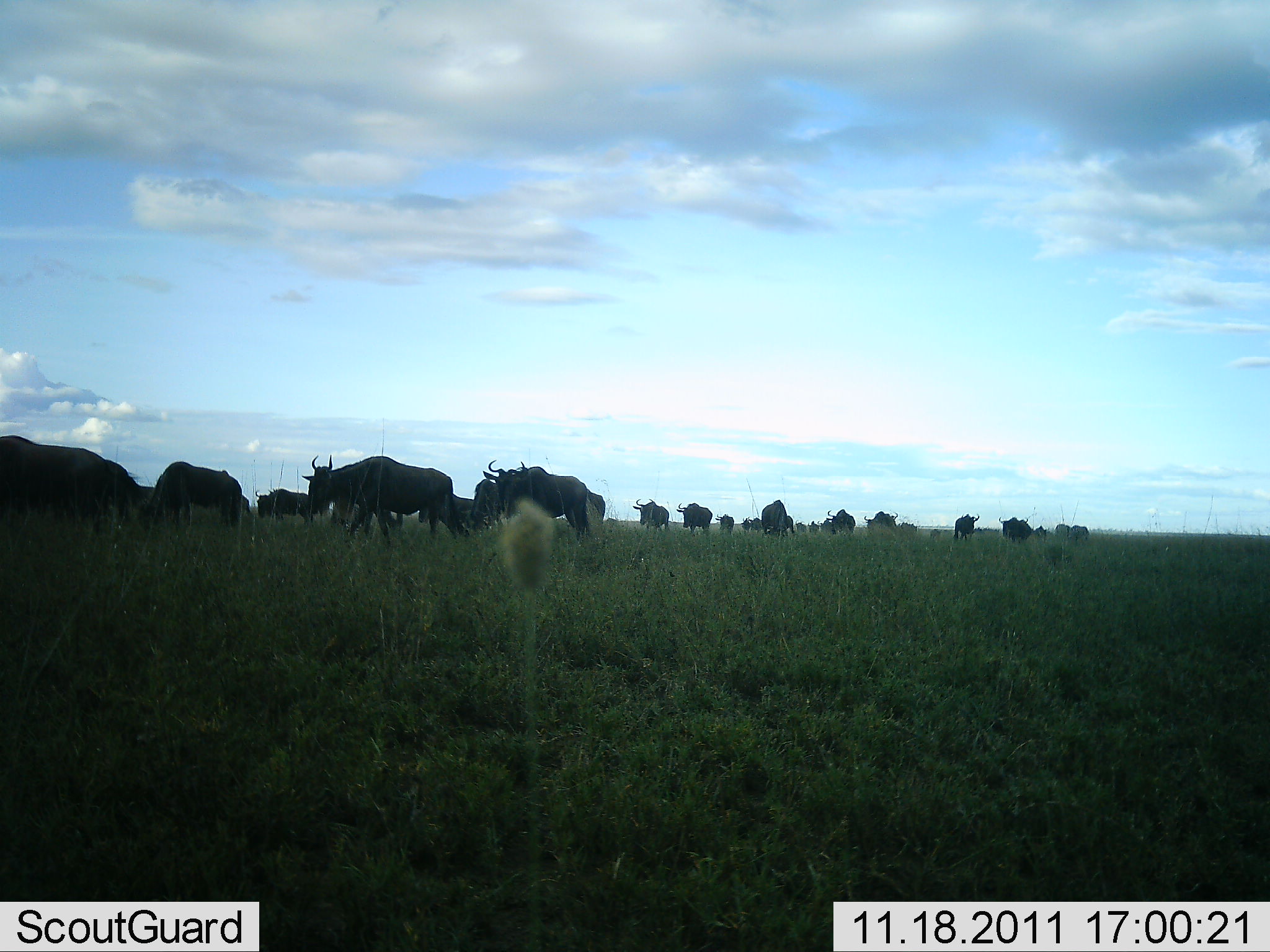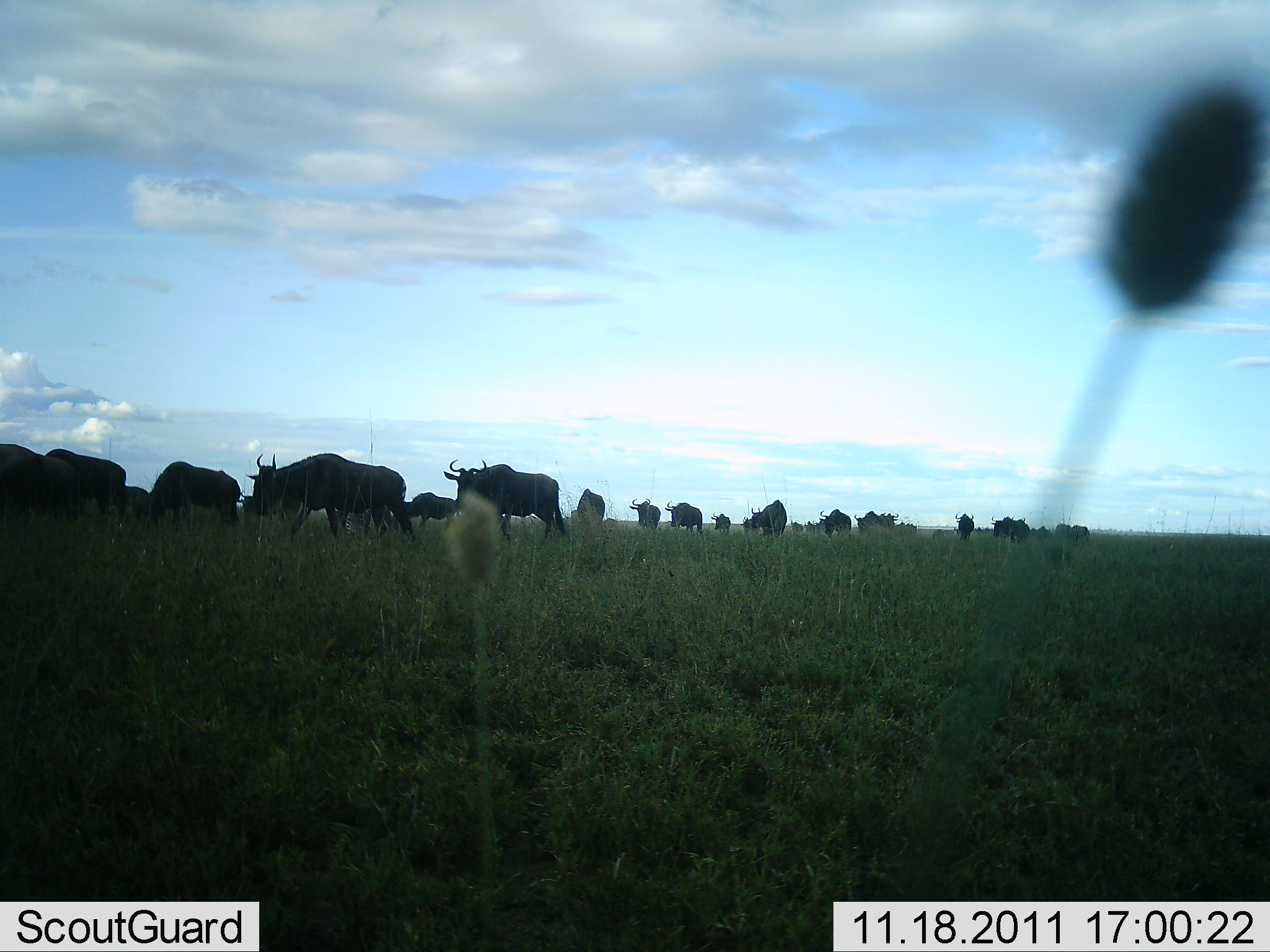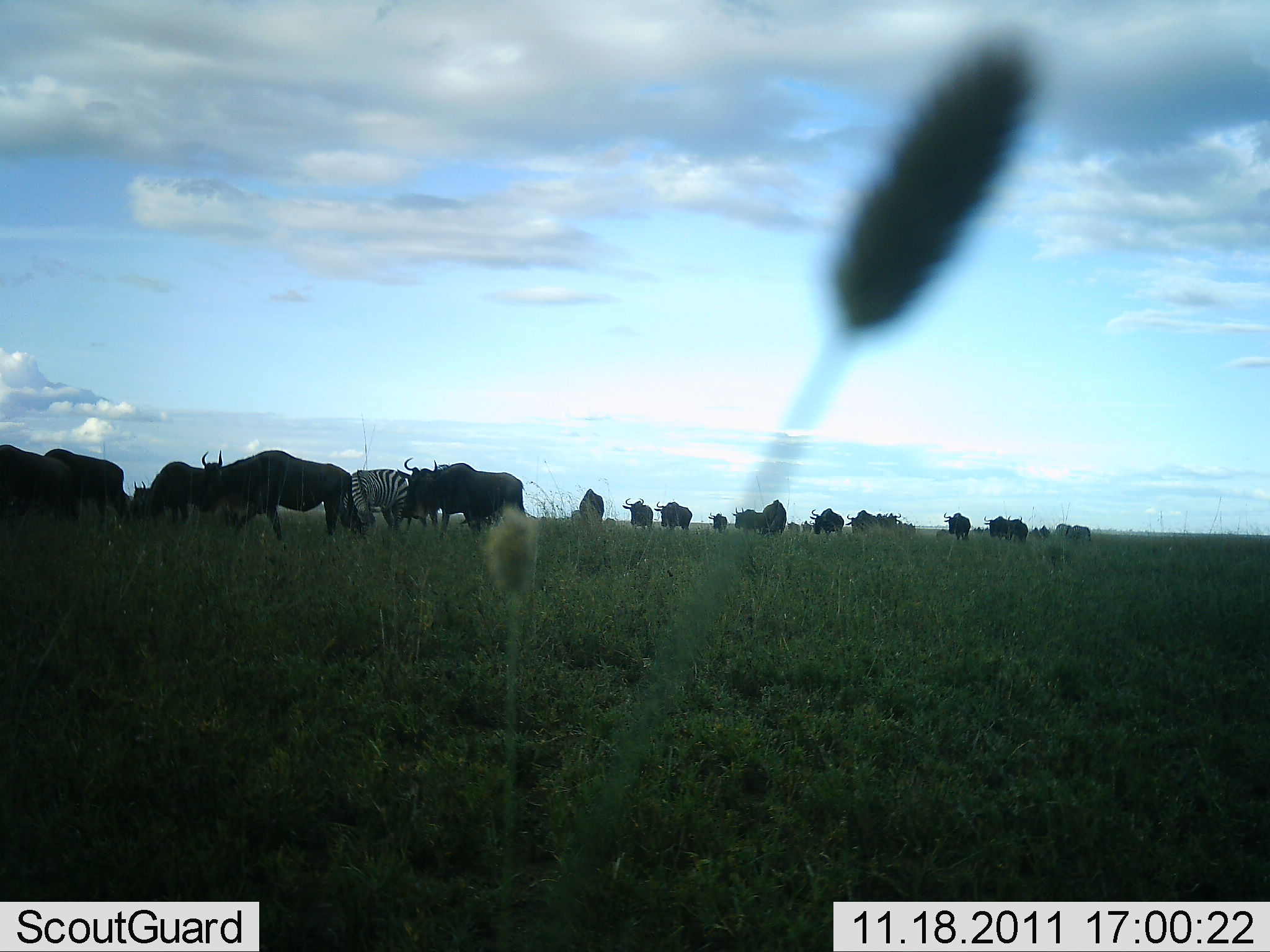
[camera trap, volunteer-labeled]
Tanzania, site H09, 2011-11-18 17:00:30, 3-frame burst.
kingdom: Animalia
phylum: Chordata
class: Mammalia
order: Artiodactyla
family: Bovidae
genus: Connochaetes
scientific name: Connochaetes taurinus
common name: blue wildebeest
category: wildebeest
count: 11-50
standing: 19%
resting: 0%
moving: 100%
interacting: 0%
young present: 0%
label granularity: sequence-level